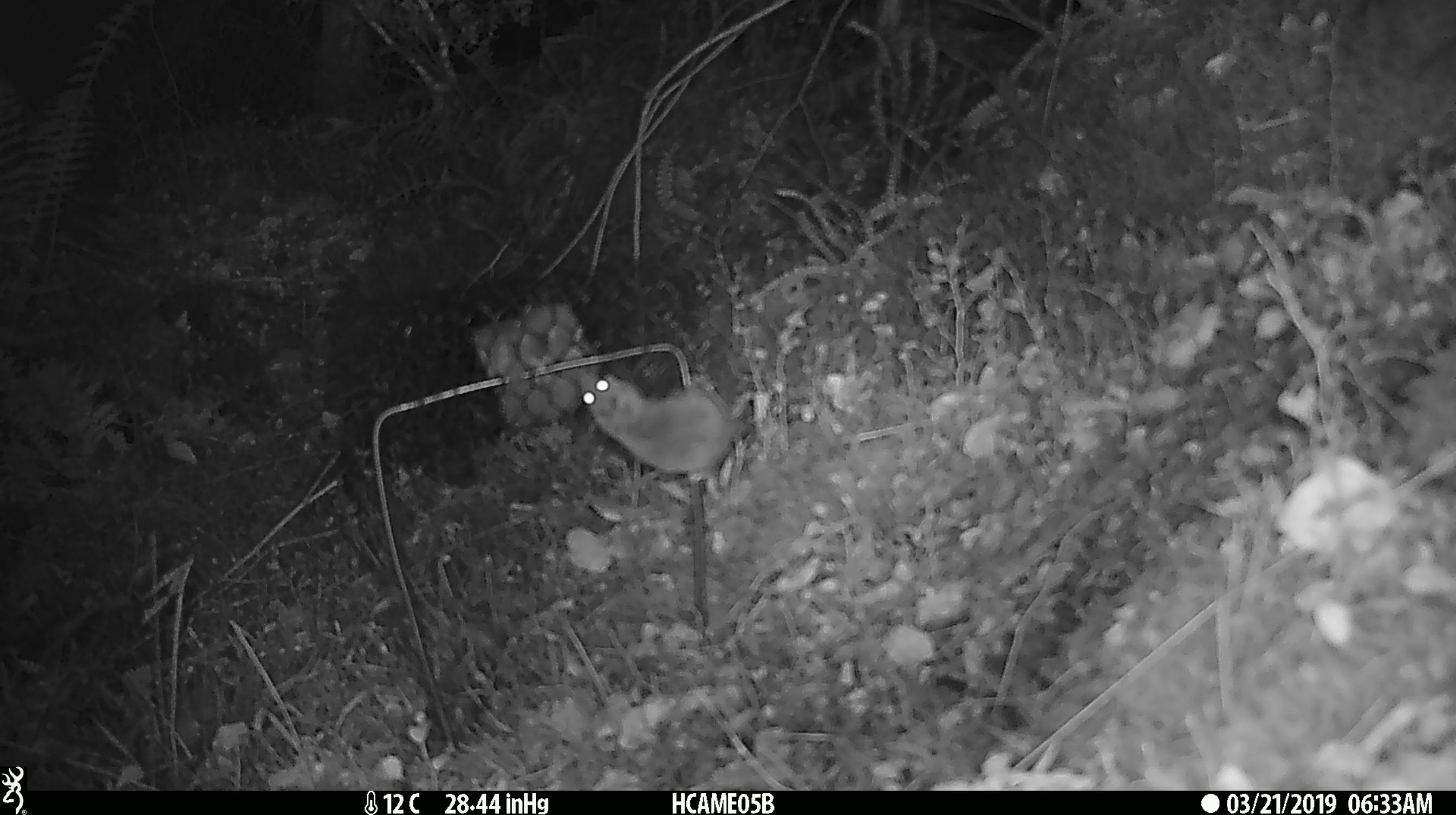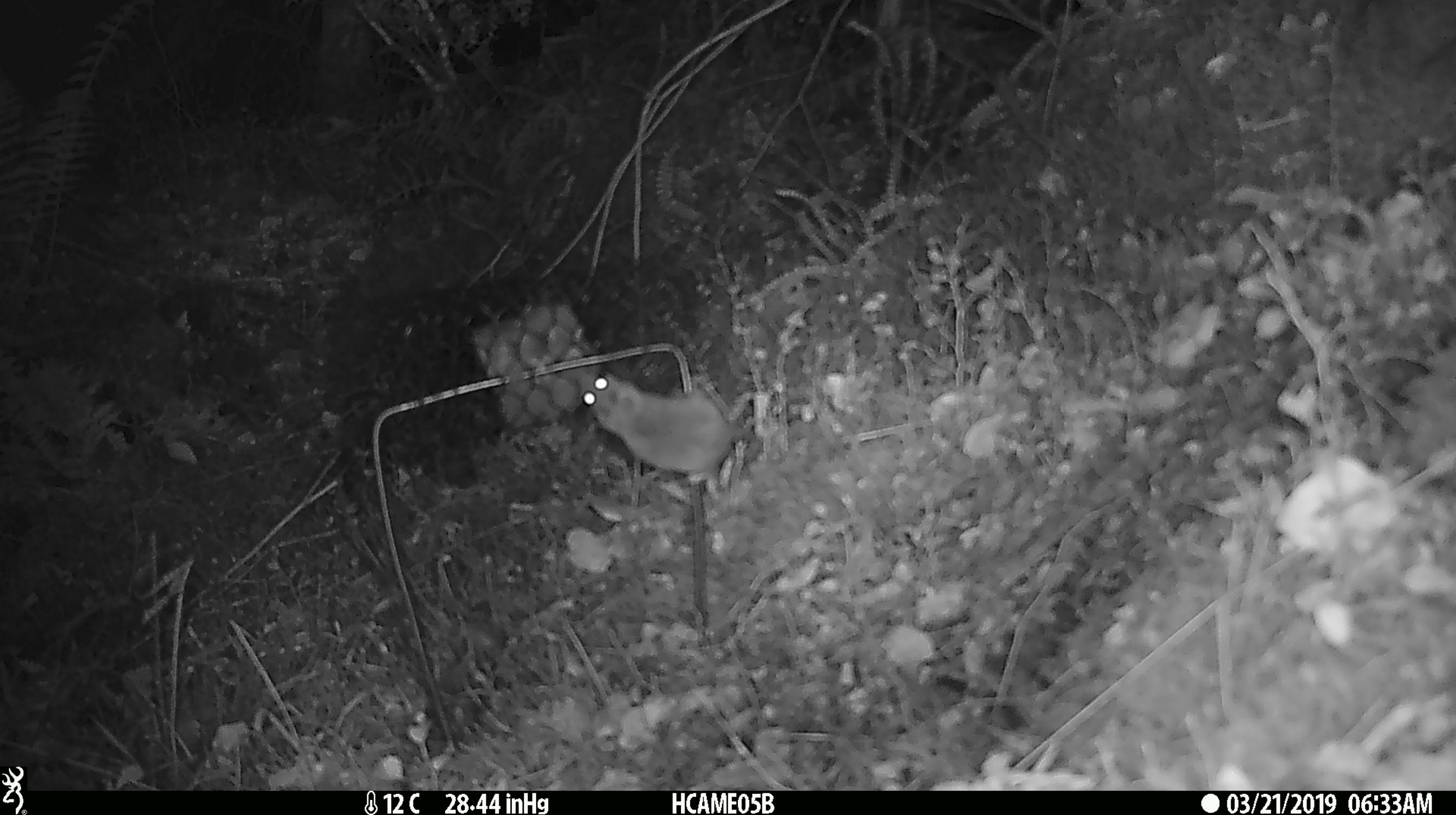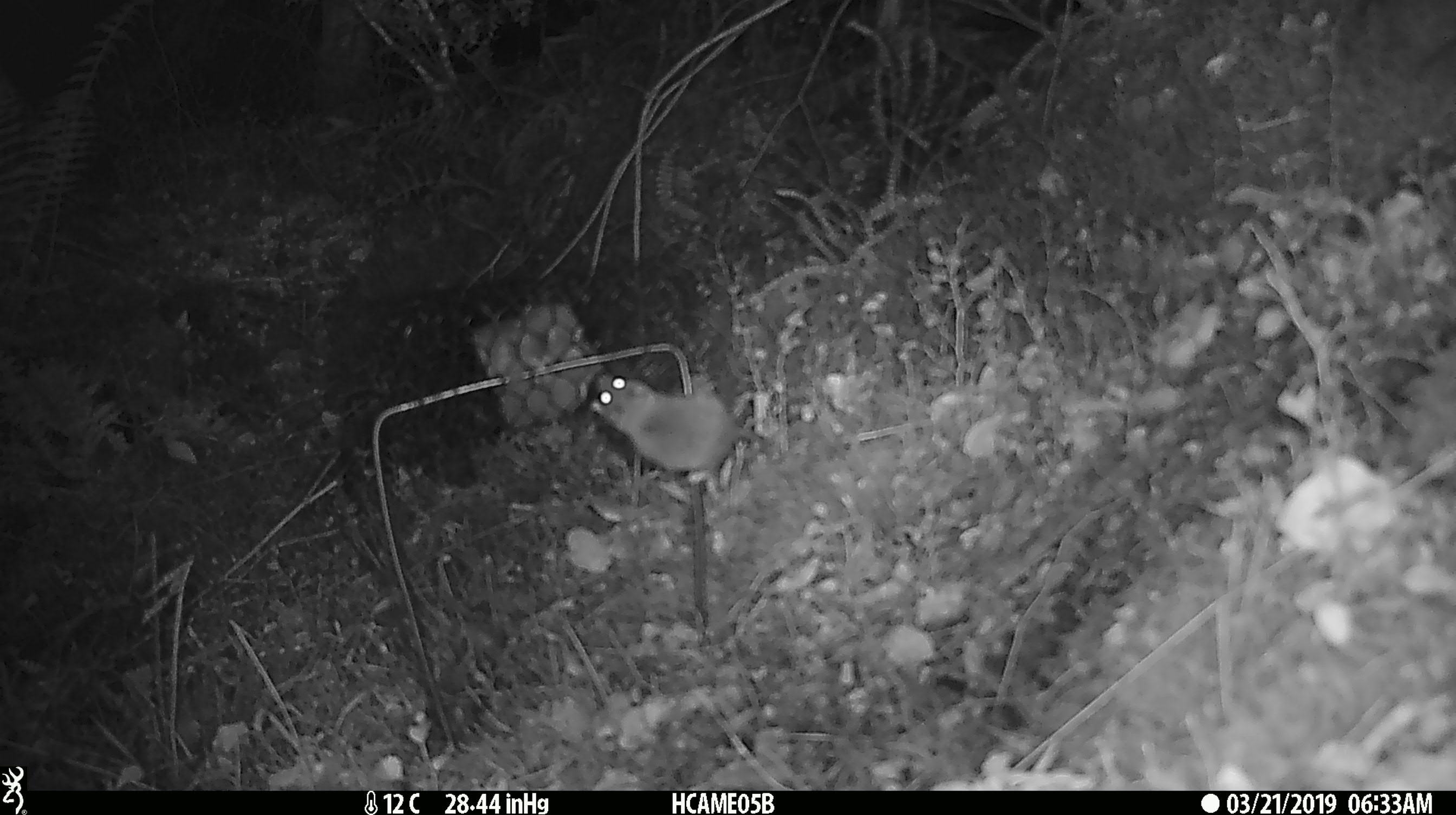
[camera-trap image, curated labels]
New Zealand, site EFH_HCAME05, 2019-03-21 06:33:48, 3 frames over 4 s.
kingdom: Animalia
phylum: Chordata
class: Mammalia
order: Rodentia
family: Muridae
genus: Mus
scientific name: Mus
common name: mouse